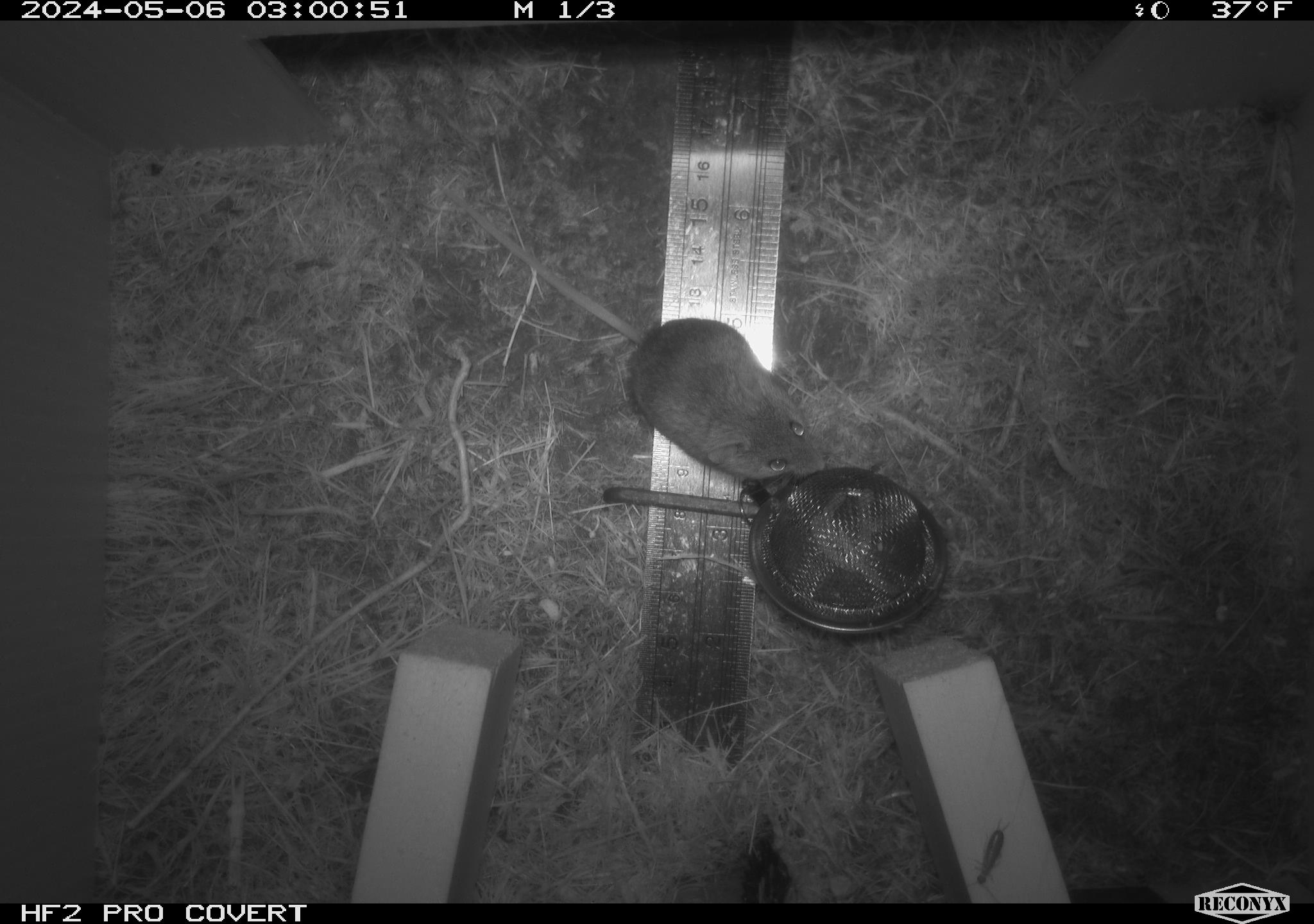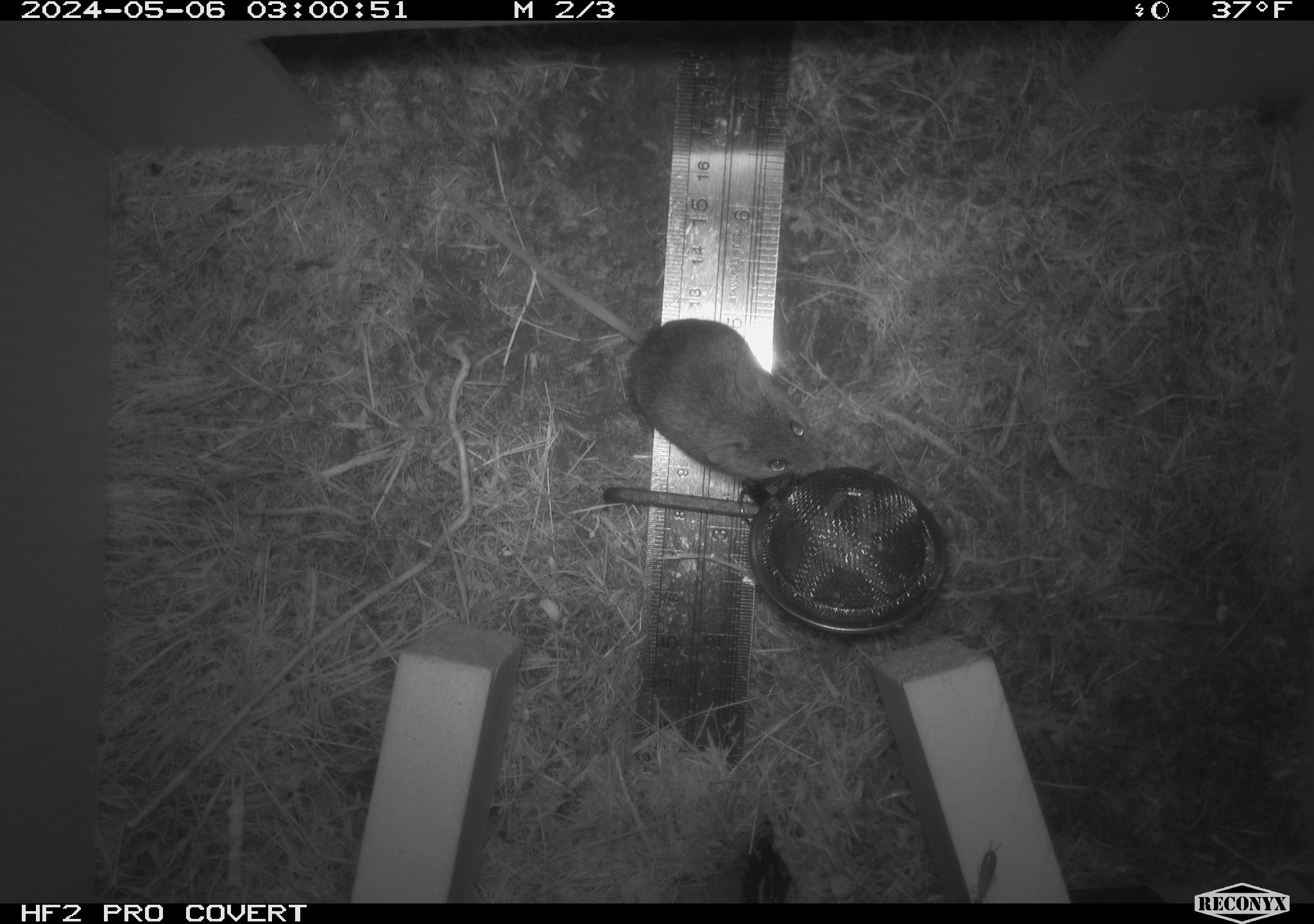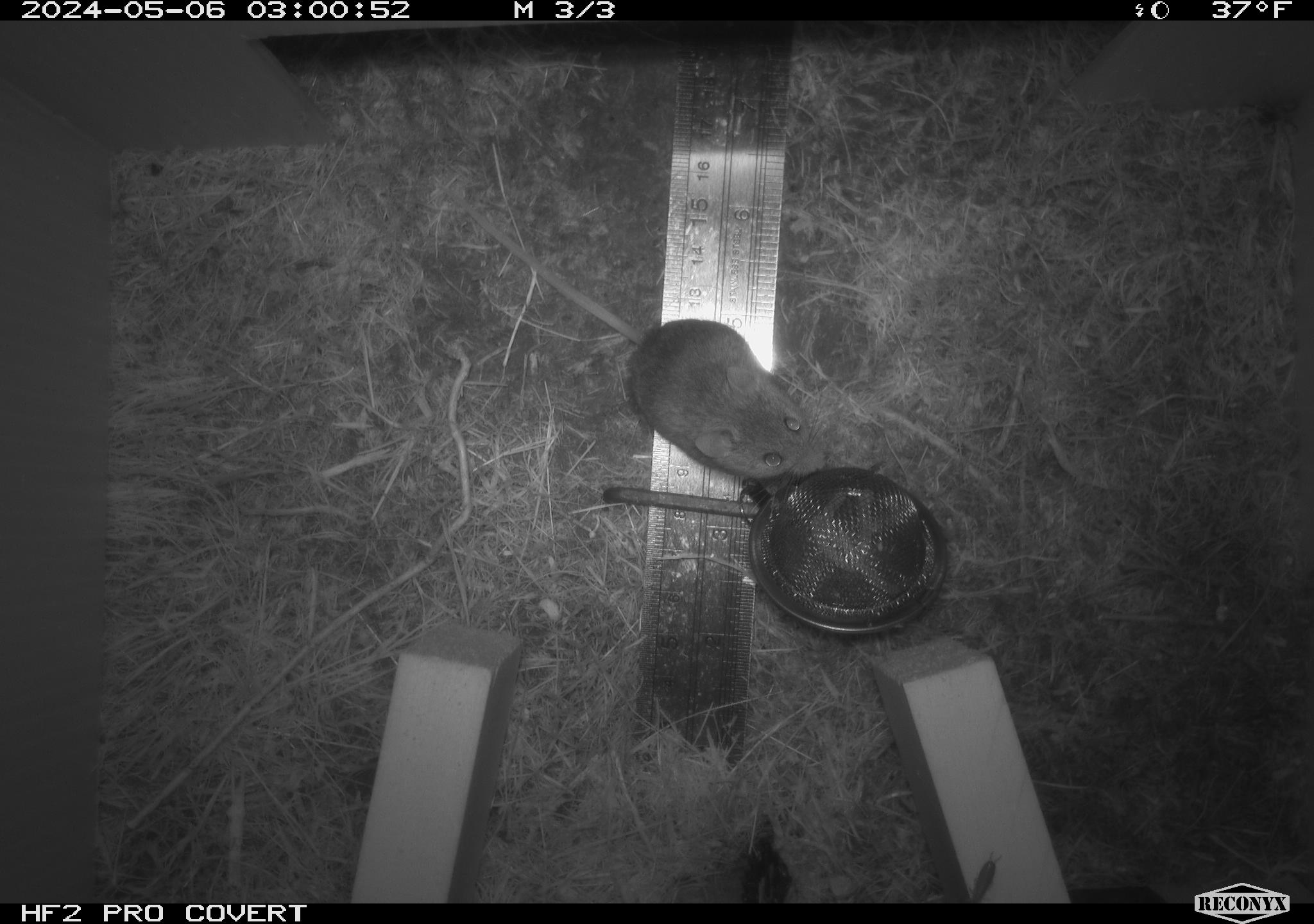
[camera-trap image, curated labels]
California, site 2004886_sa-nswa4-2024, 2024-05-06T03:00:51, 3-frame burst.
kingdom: Animalia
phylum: Arthropoda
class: Insecta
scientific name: Insecta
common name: insect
Insect (Insecta).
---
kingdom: Animalia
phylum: Chordata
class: Mammalia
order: Rodentia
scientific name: Rodentia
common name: mouse species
Mouse species (Rodentia).